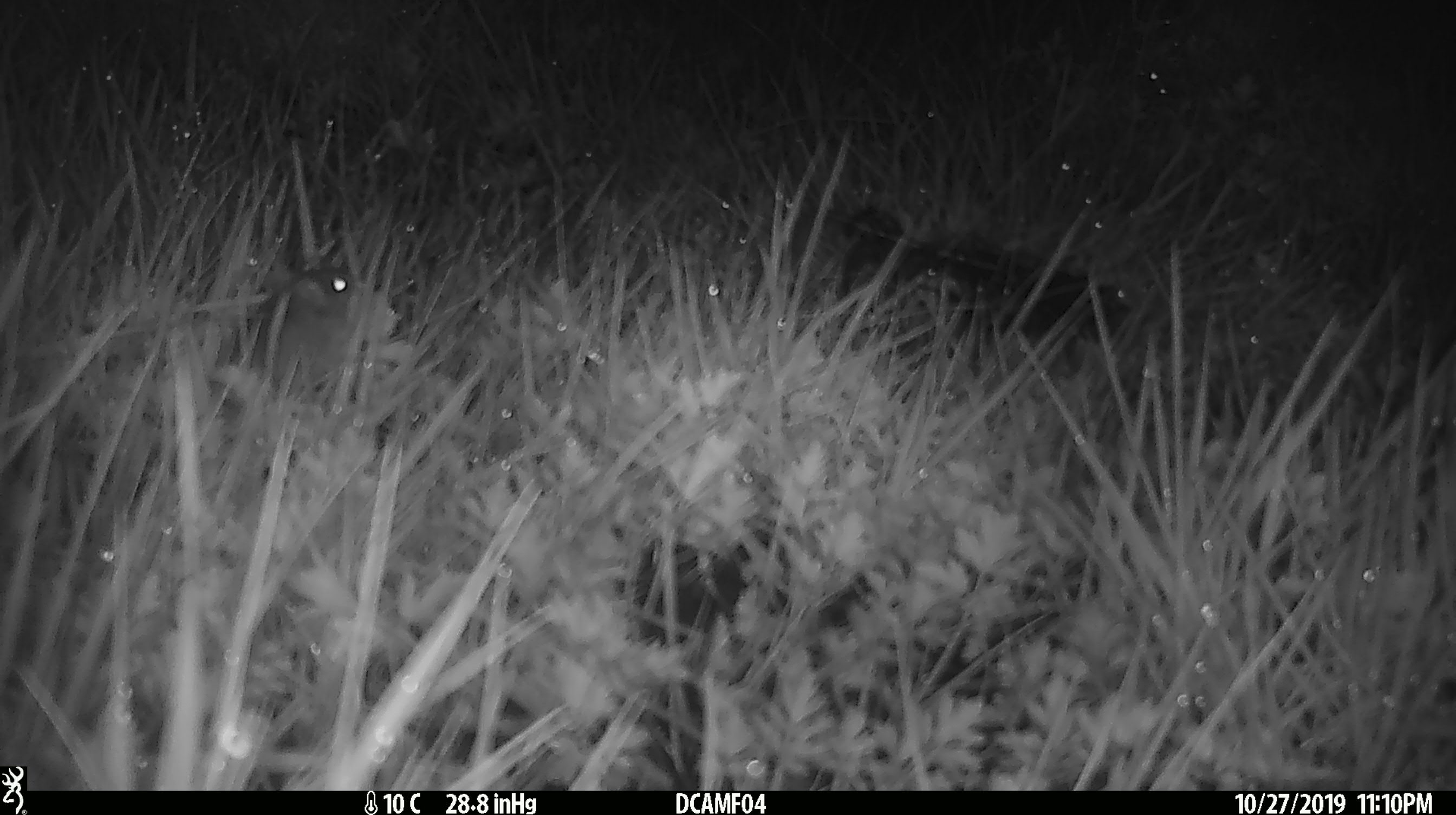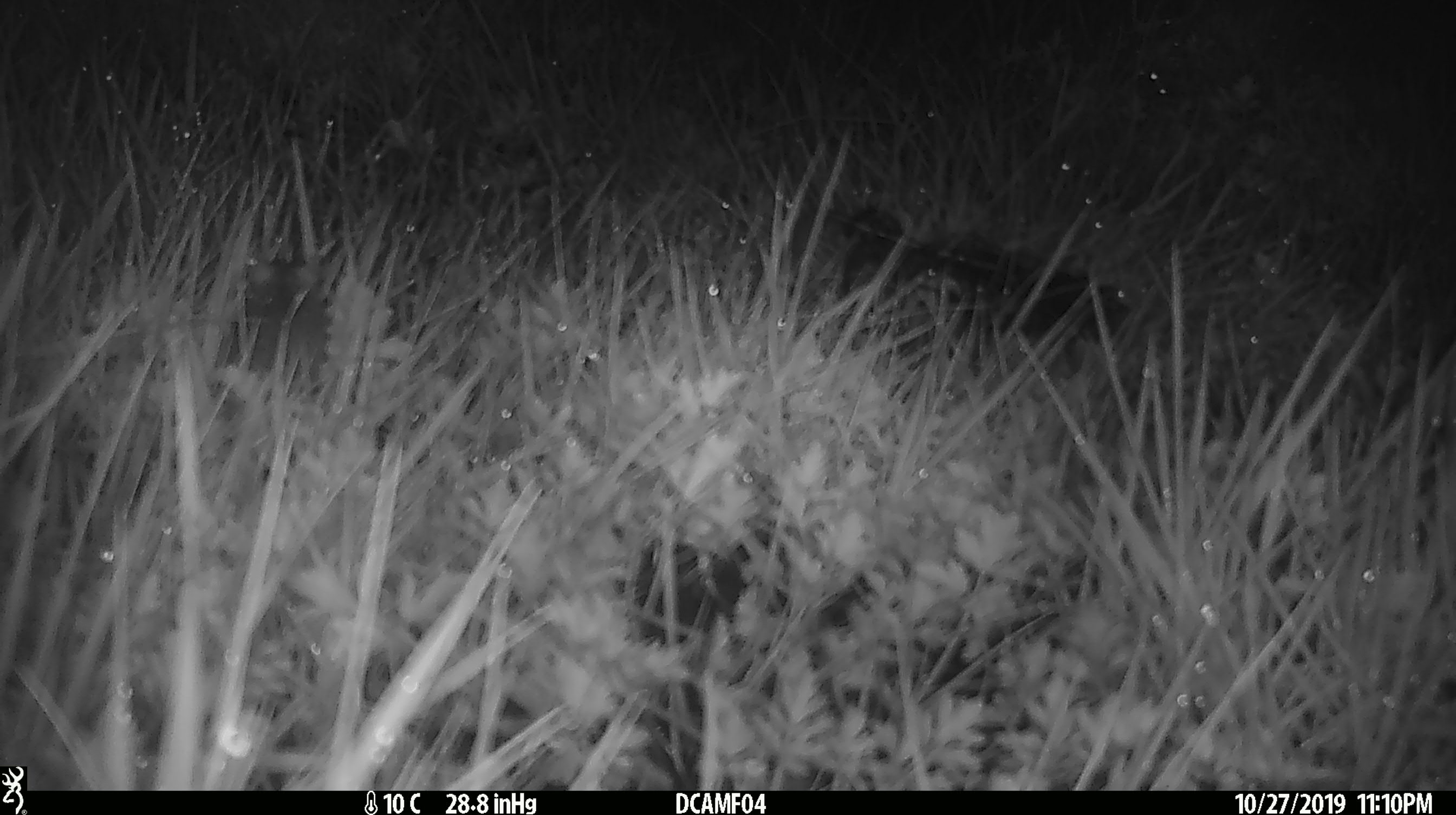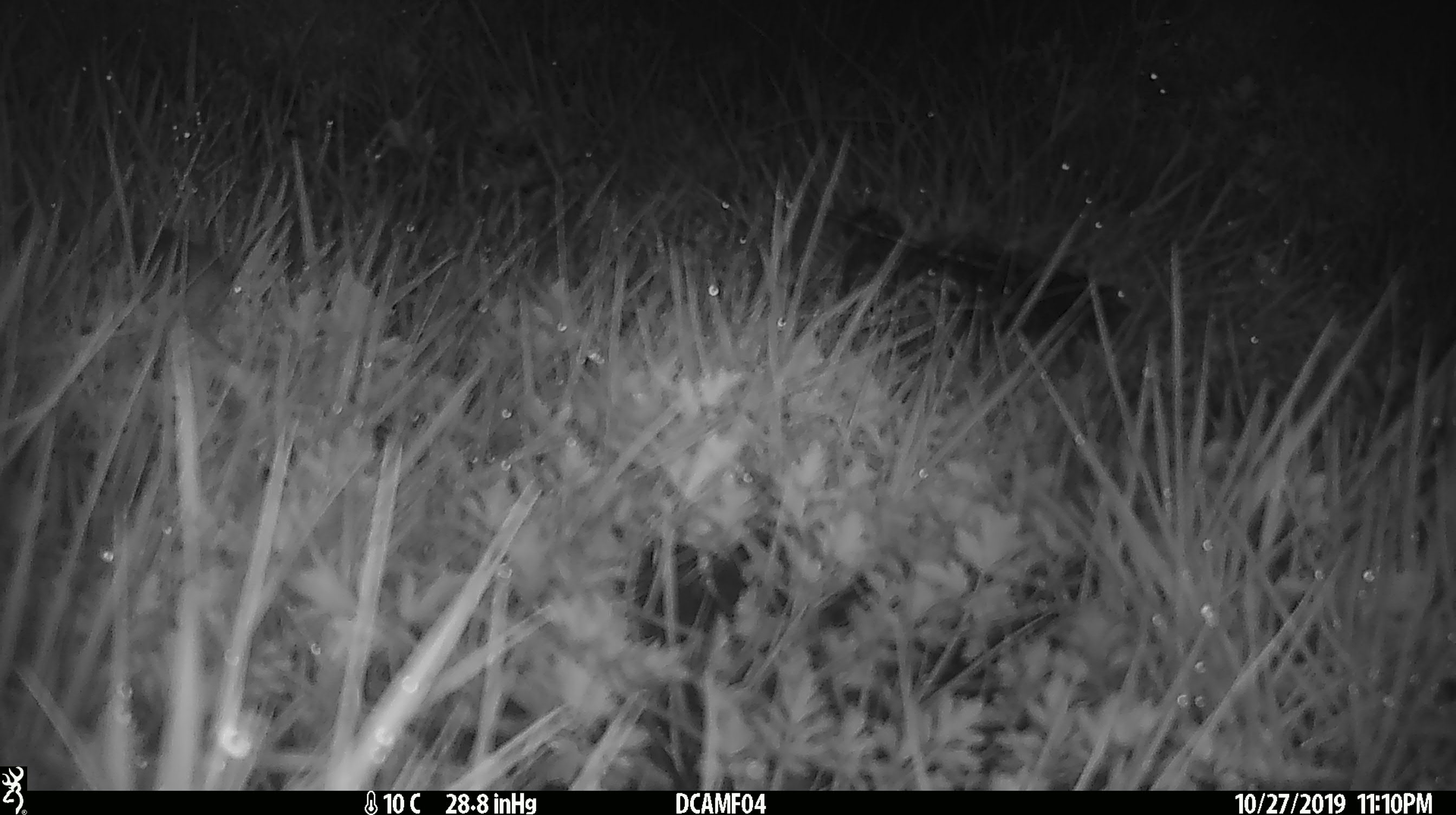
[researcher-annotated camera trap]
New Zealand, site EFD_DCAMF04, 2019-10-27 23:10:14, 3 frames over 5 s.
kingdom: Animalia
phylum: Chordata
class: Mammalia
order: Rodentia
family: Muridae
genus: Mus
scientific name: Mus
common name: mouse